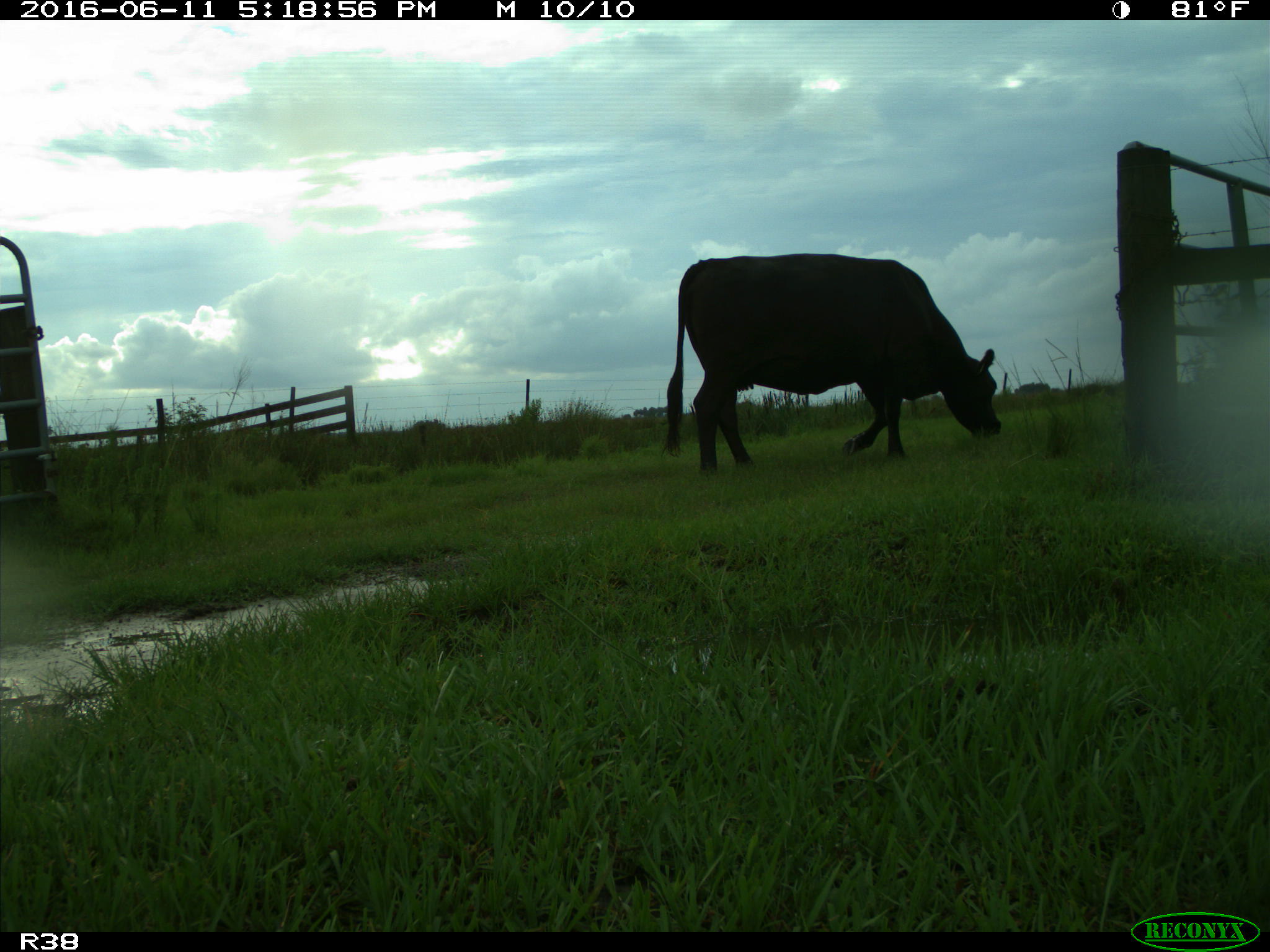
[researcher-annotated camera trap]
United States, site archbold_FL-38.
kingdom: Animalia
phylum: Chordata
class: Mammalia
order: Artiodactyla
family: Bovidae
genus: Bos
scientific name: Bos taurus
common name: domestic cow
Bos taurus (domestic cow).